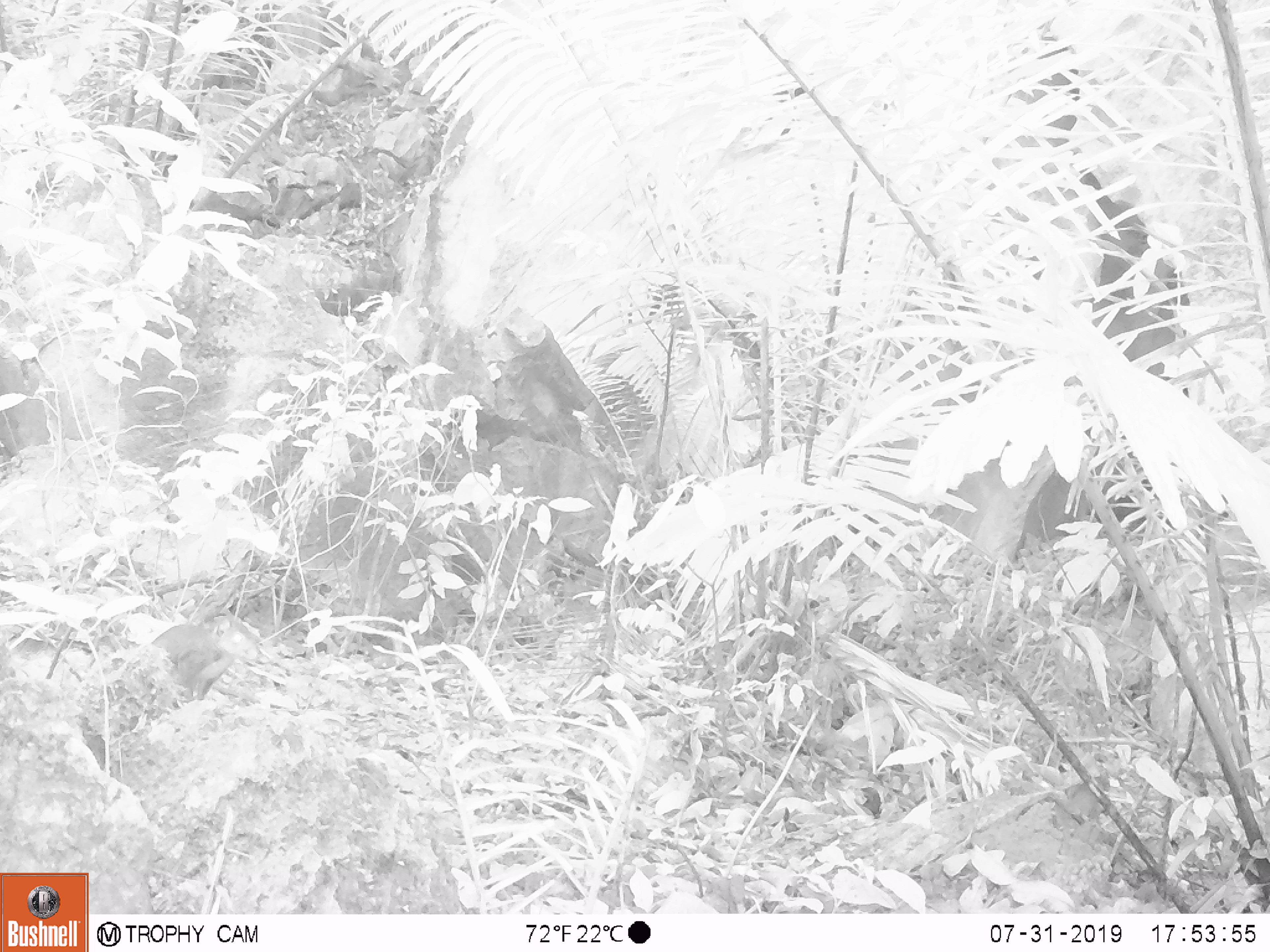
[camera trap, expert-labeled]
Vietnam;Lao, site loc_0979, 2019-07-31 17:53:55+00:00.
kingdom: Animalia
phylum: Chordata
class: Mammalia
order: Rodentia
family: Sciuridae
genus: Dremomys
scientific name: Dremomys rufigenis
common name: red-cheeked squirrel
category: red cheeked squirrel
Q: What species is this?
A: Red cheeked squirrel (red-cheeked squirrel) (Dremomys rufigenis).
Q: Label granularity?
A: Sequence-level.